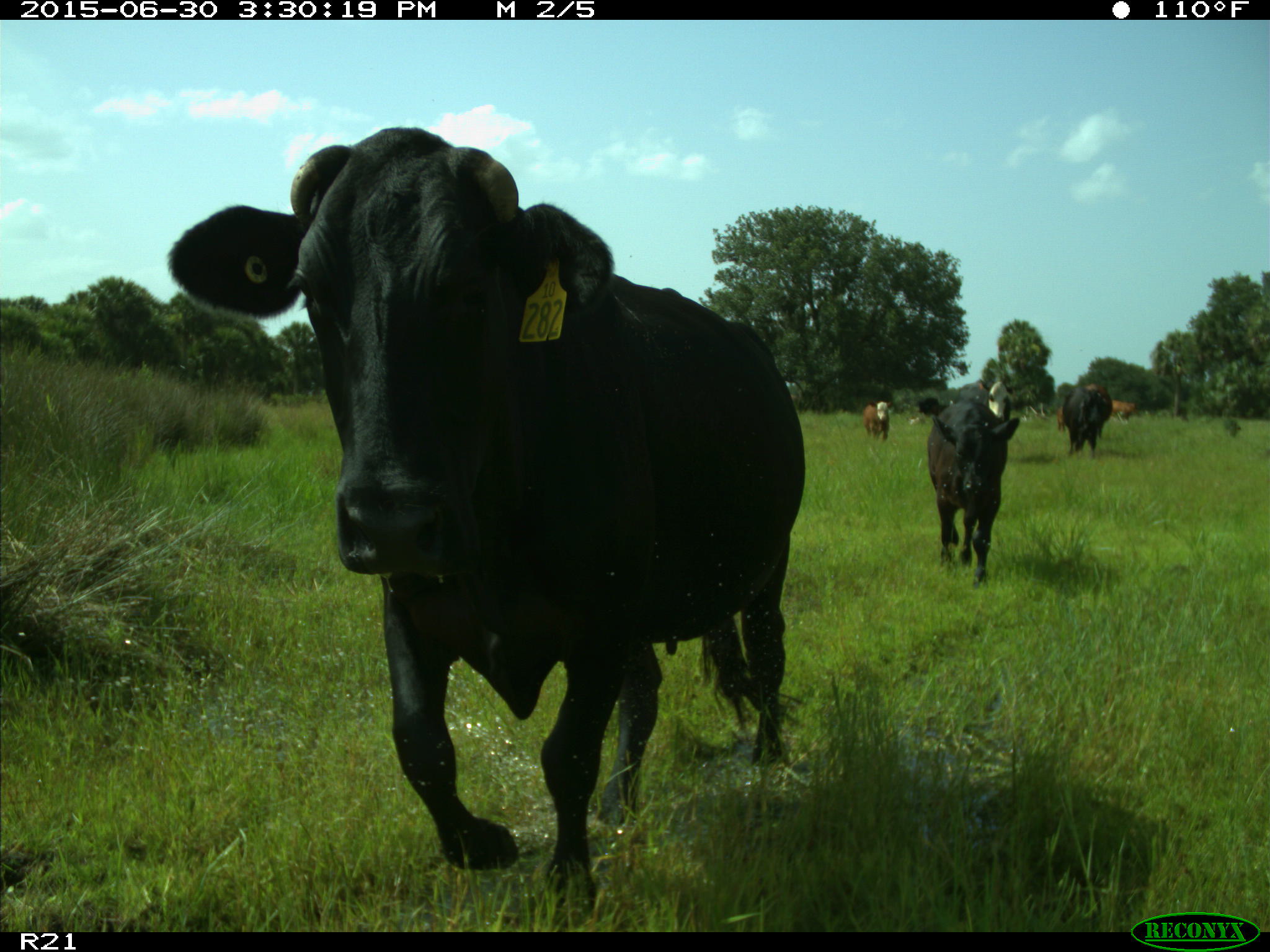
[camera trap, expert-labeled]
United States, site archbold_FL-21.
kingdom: Animalia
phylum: Chordata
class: Mammalia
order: Artiodactyla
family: Bovidae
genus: Bos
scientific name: Bos taurus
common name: domestic cow